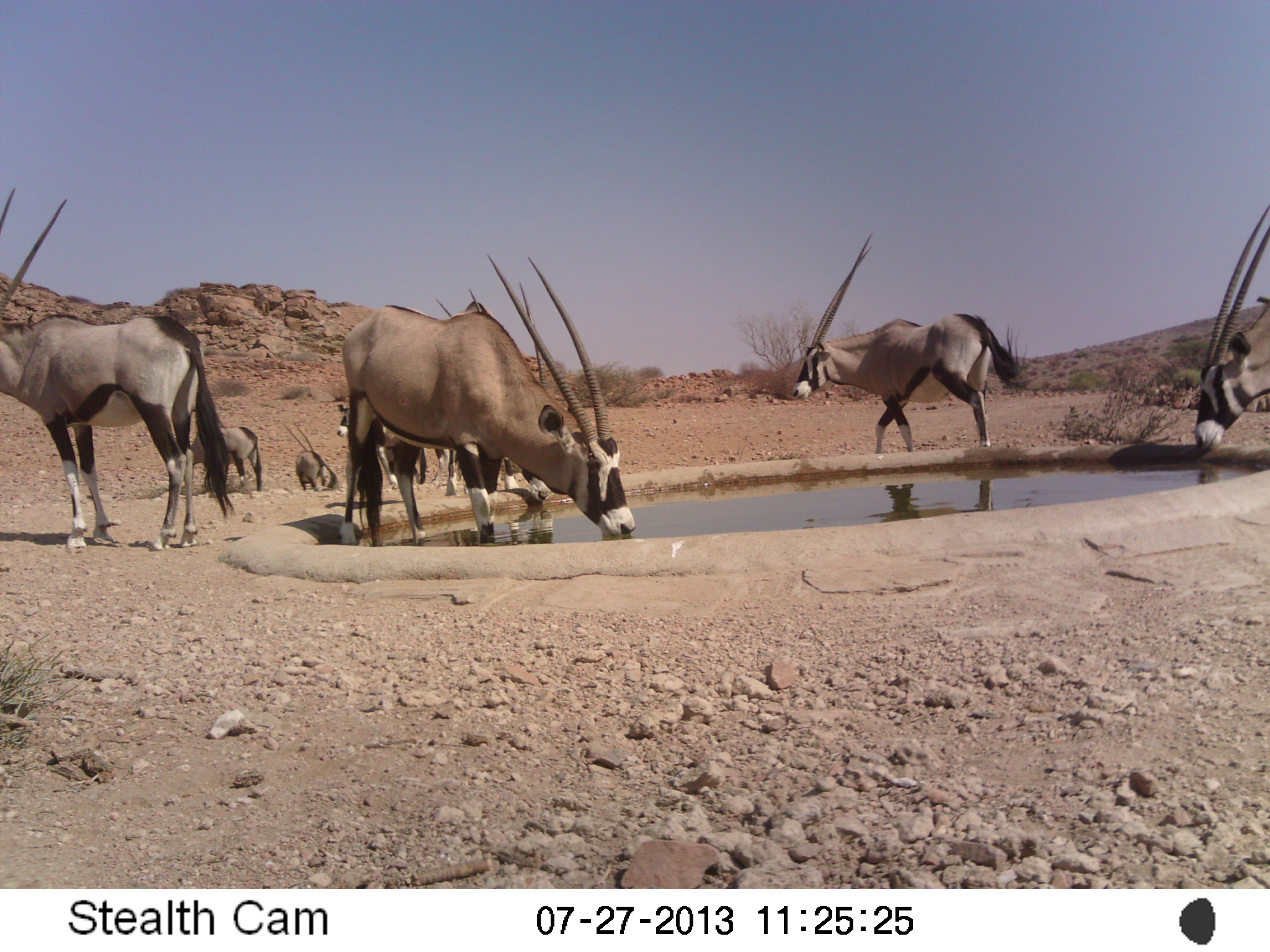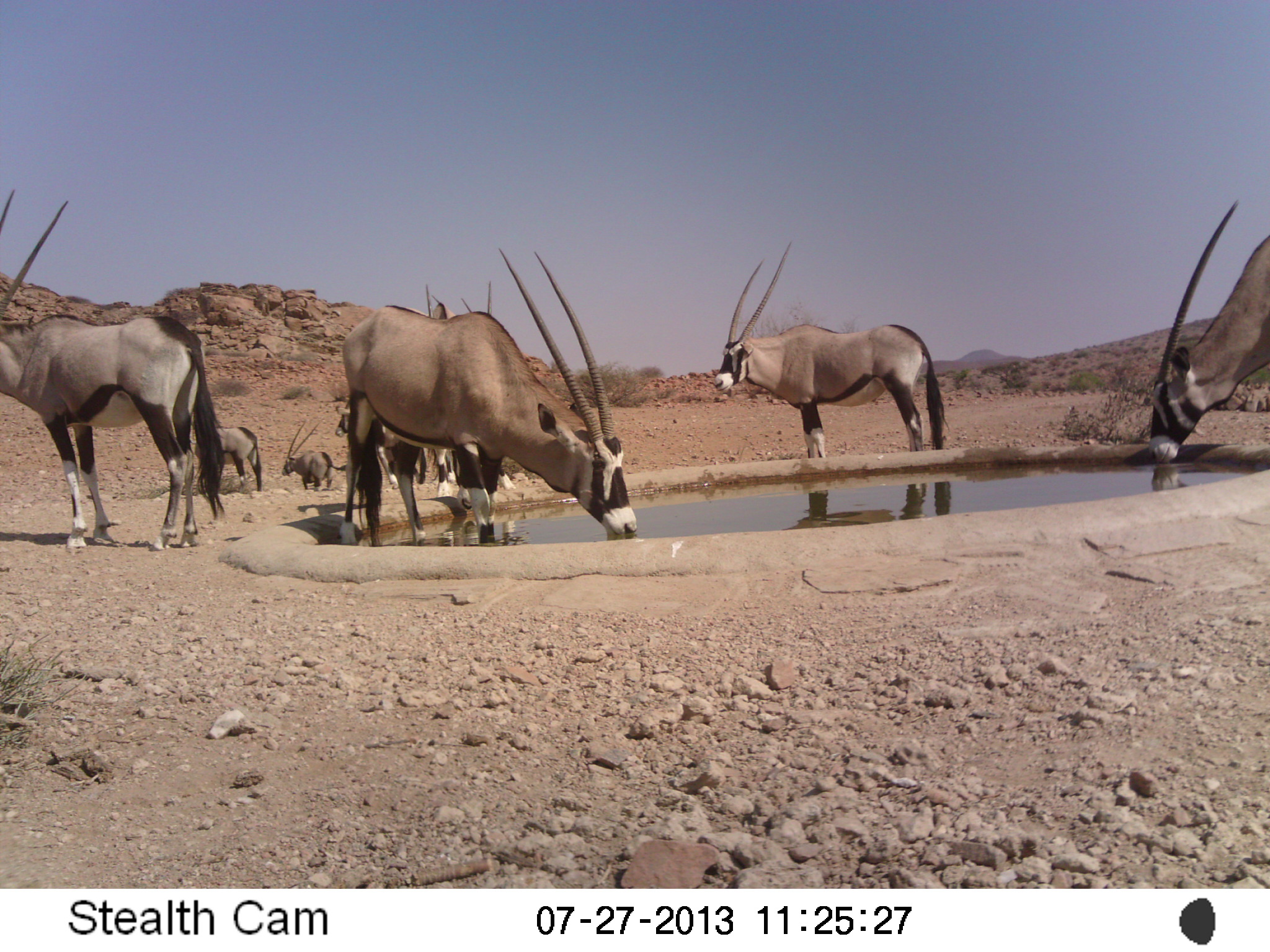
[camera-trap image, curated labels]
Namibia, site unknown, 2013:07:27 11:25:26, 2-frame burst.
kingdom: Animalia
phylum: Chordata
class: Mammalia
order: Artiodactyla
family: Bovidae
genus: Oryx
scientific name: Oryx gazella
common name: gemsbok